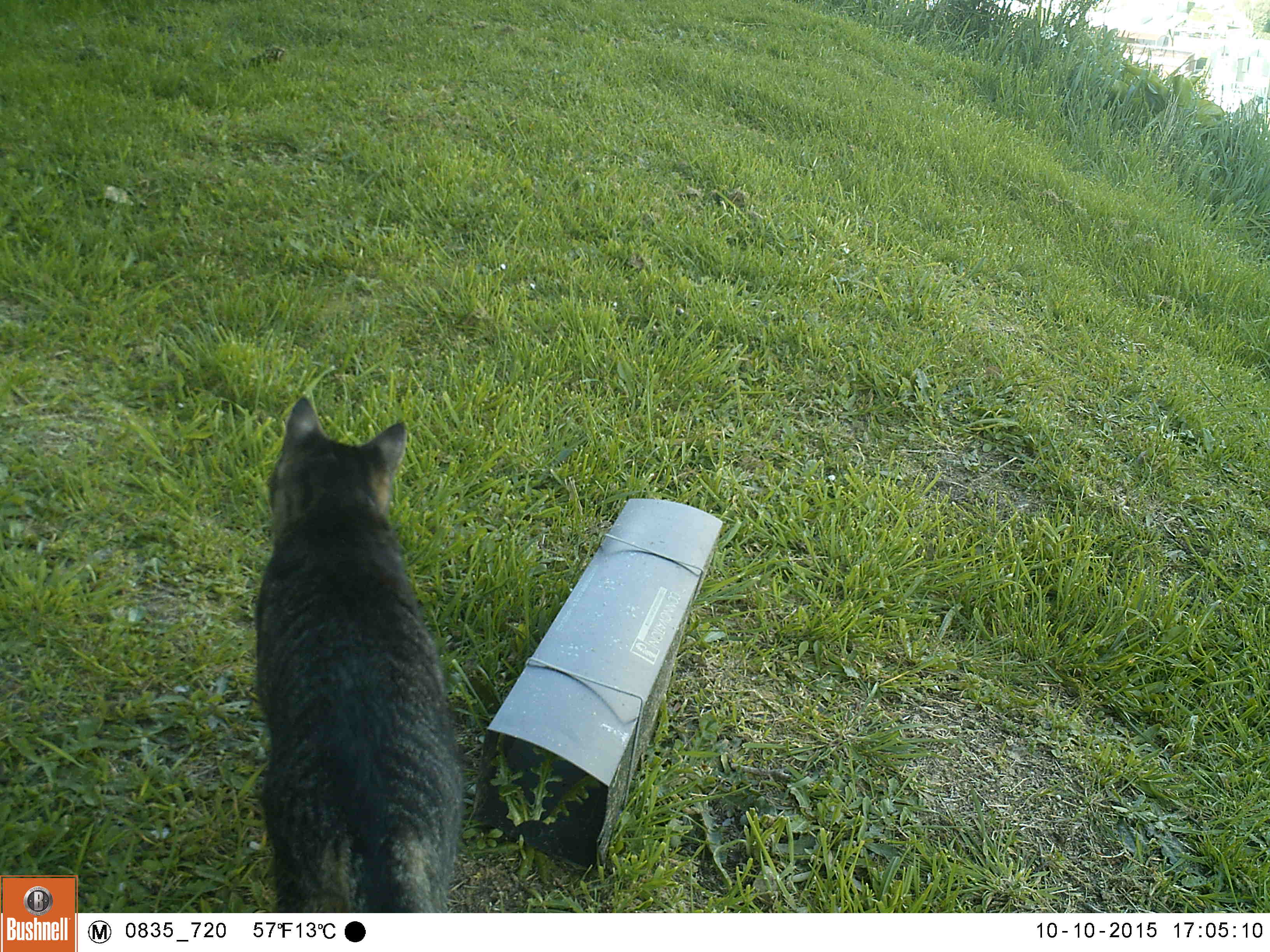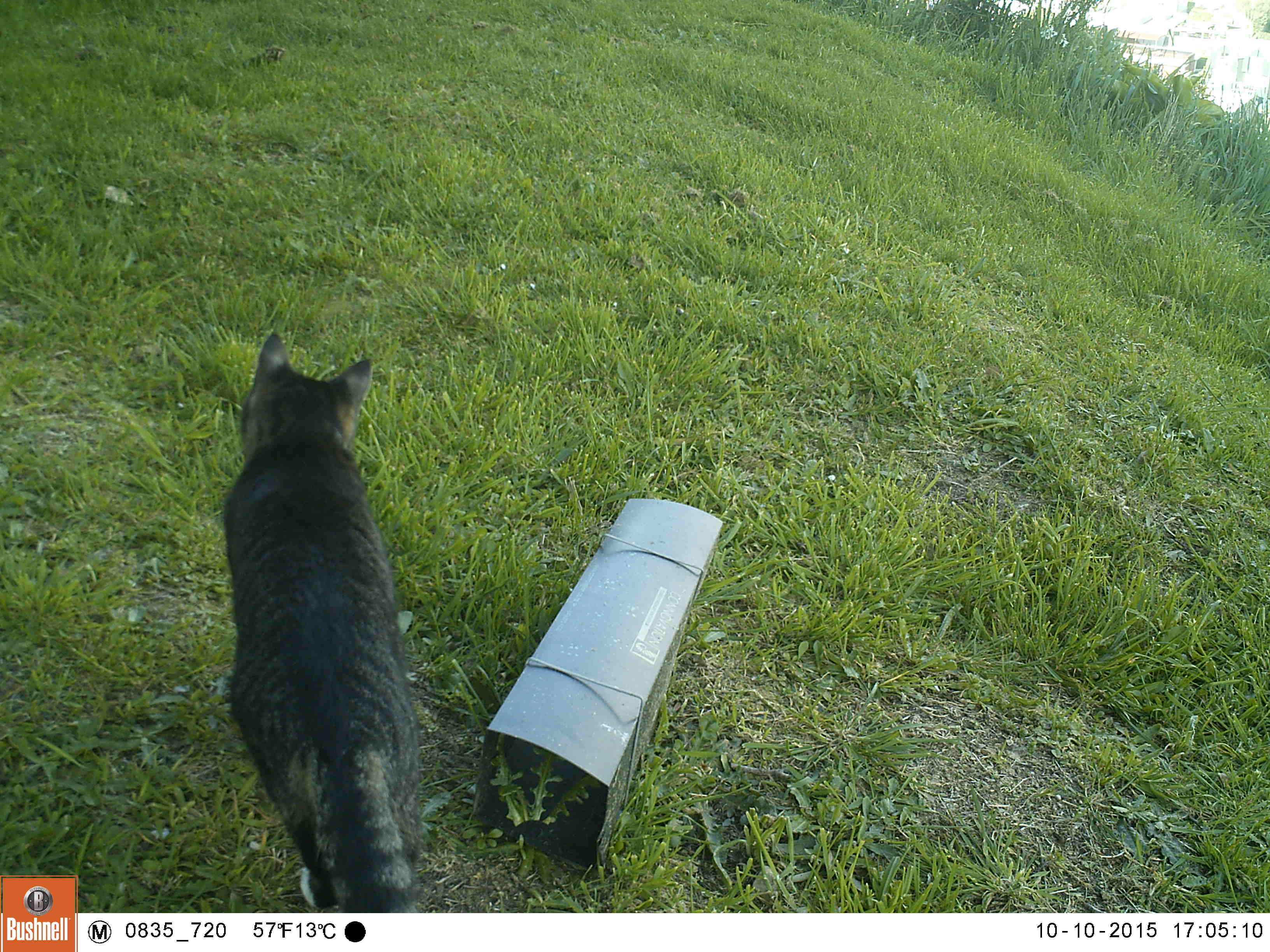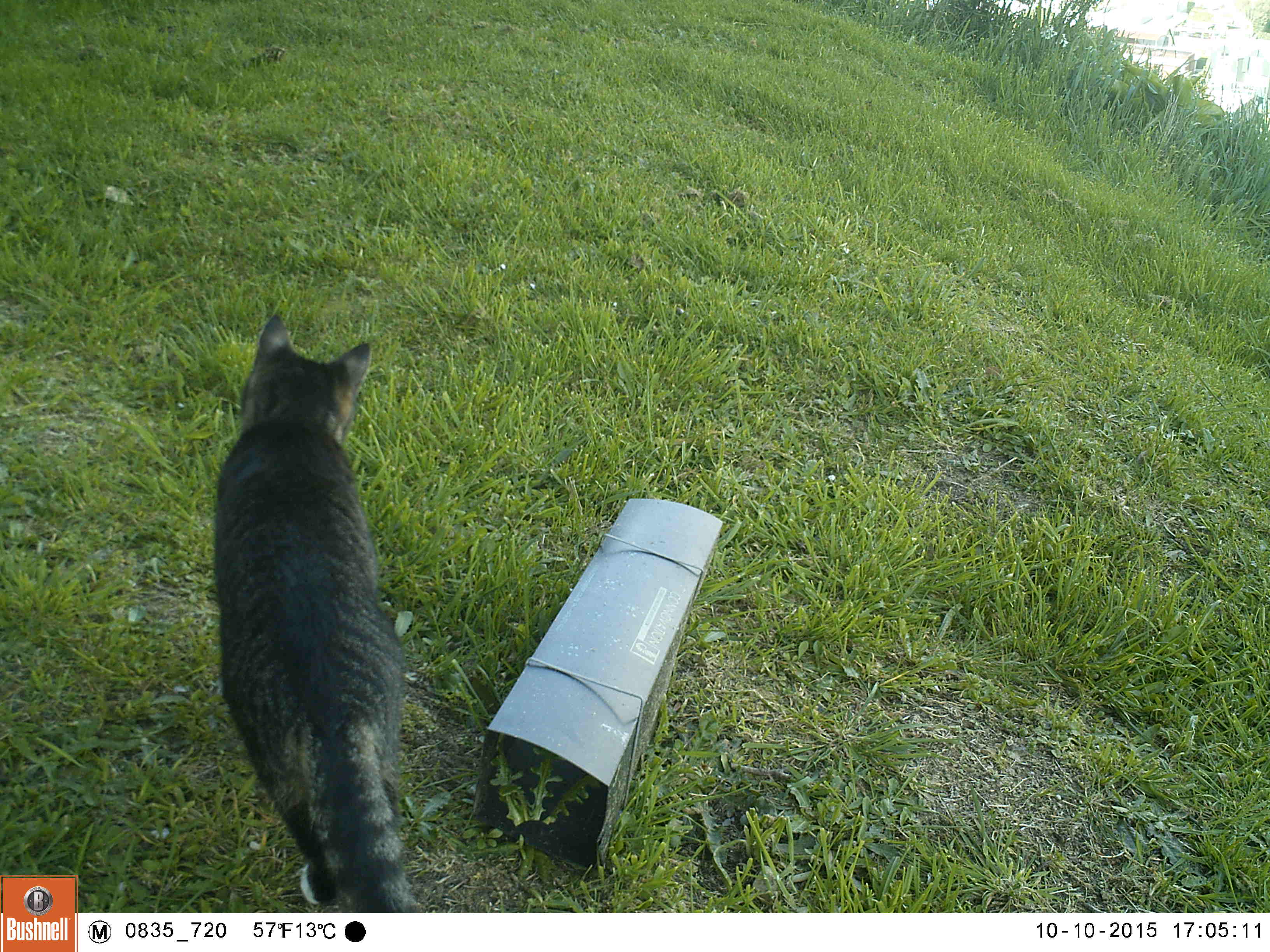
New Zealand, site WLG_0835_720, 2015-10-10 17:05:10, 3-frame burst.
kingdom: Animalia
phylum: Chordata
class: Mammalia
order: Carnivora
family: Felidae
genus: Felis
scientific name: Felis catus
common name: domestic cat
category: cat